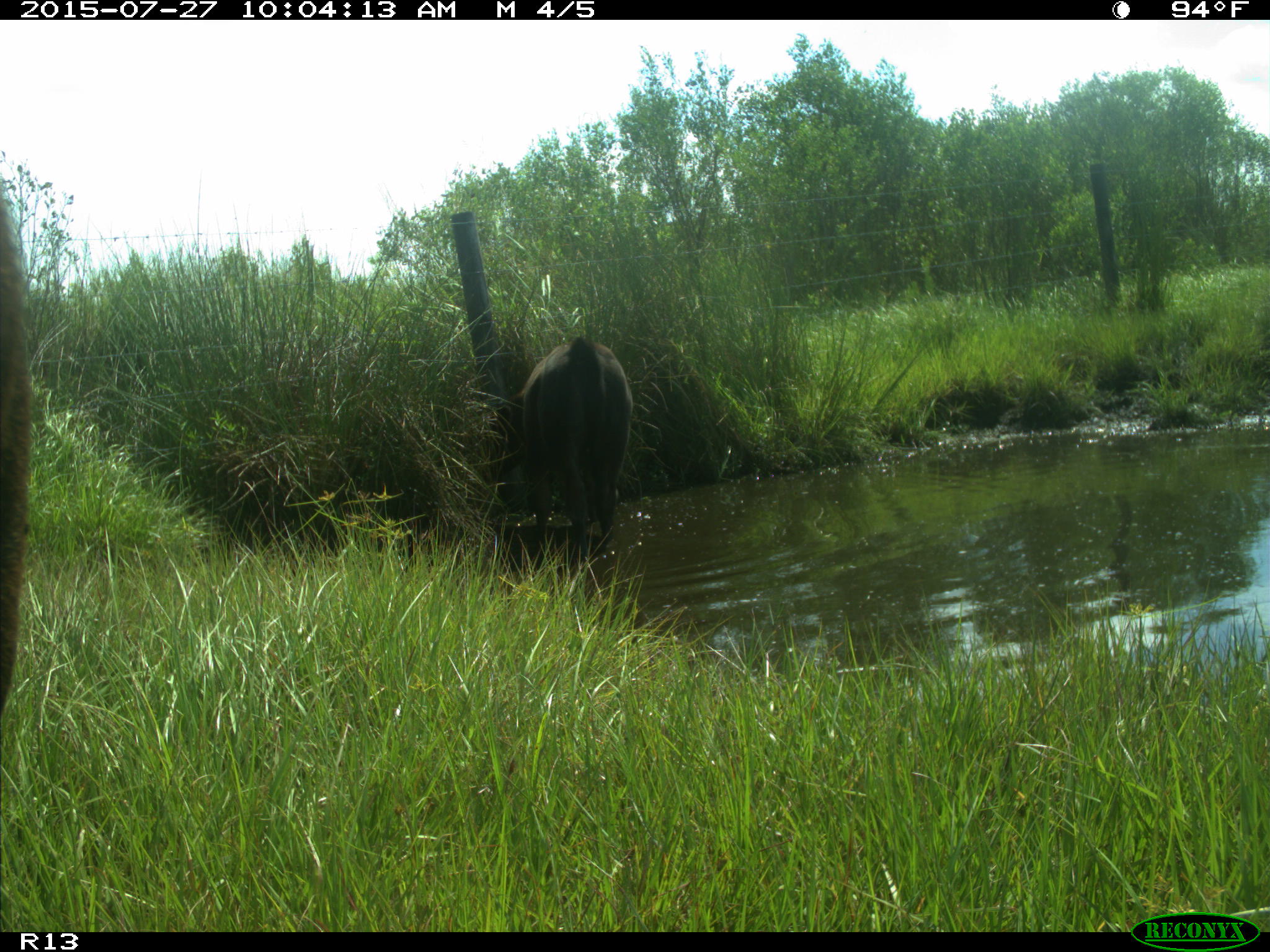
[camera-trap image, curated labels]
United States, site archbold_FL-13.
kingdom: Animalia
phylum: Chordata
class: Mammalia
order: Artiodactyla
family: Bovidae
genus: Bos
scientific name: Bos taurus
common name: domestic cow